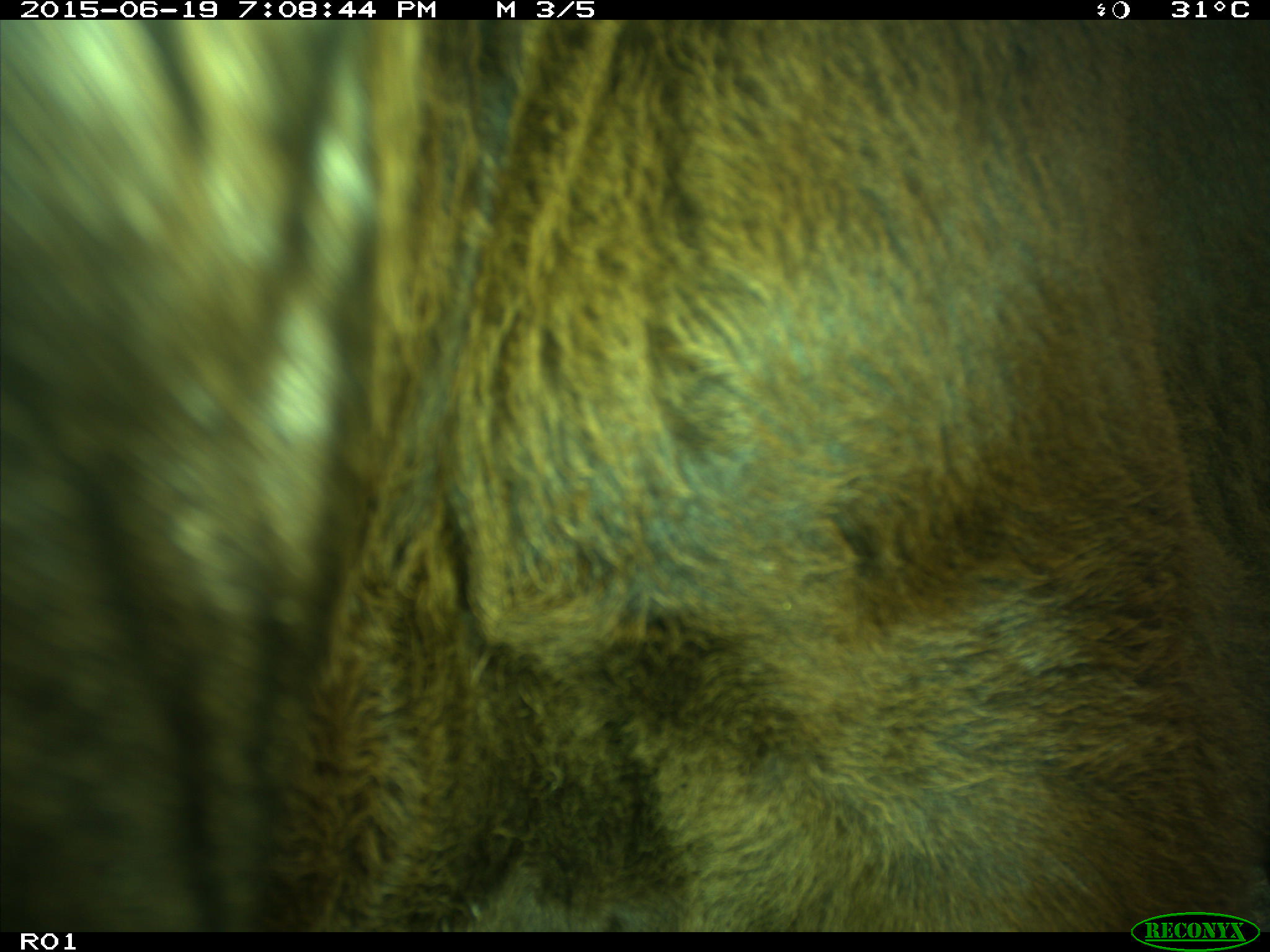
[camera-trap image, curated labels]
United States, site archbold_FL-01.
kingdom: Animalia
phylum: Chordata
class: Mammalia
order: Artiodactyla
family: Bovidae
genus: Bos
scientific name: Bos taurus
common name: domestic cow